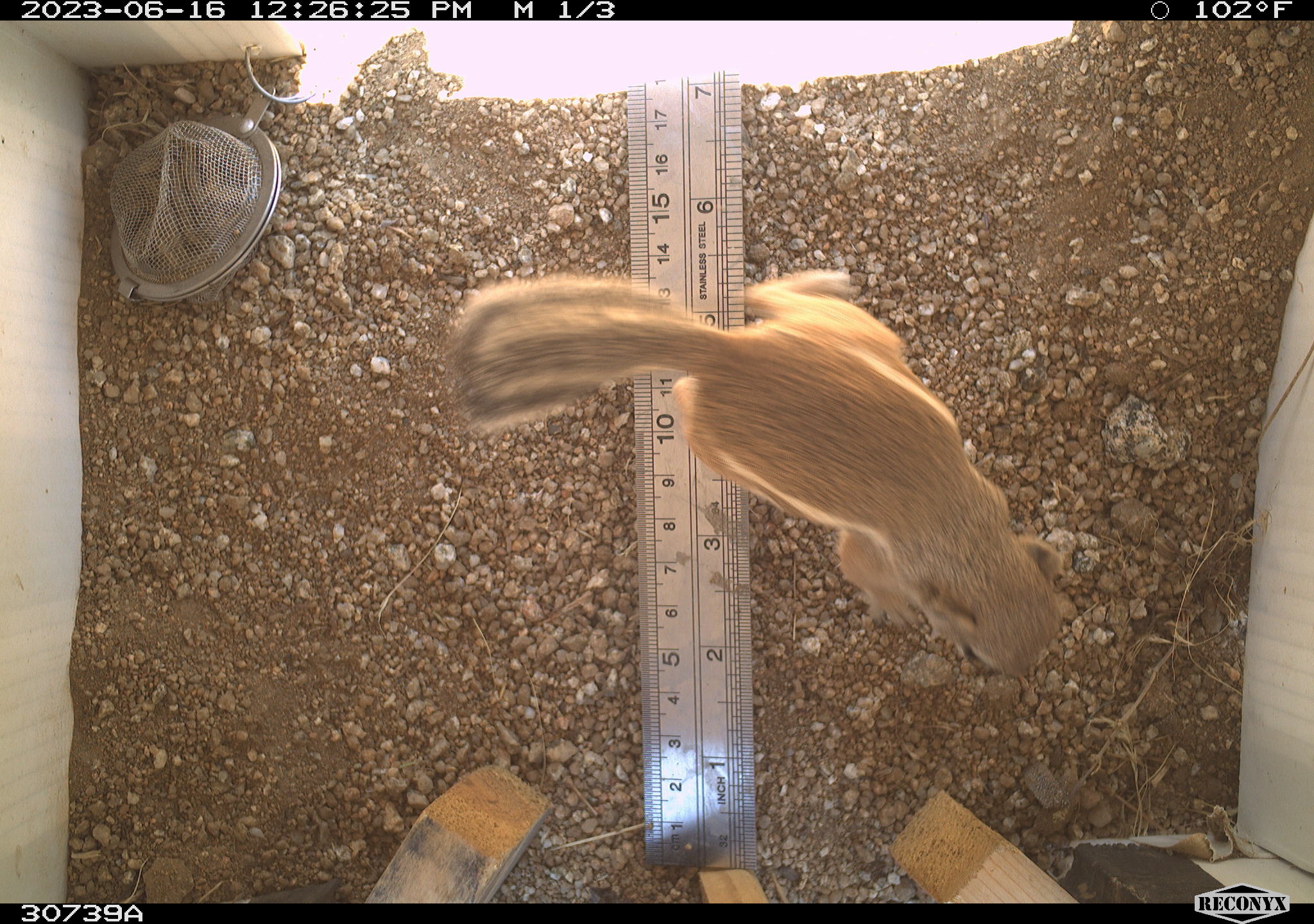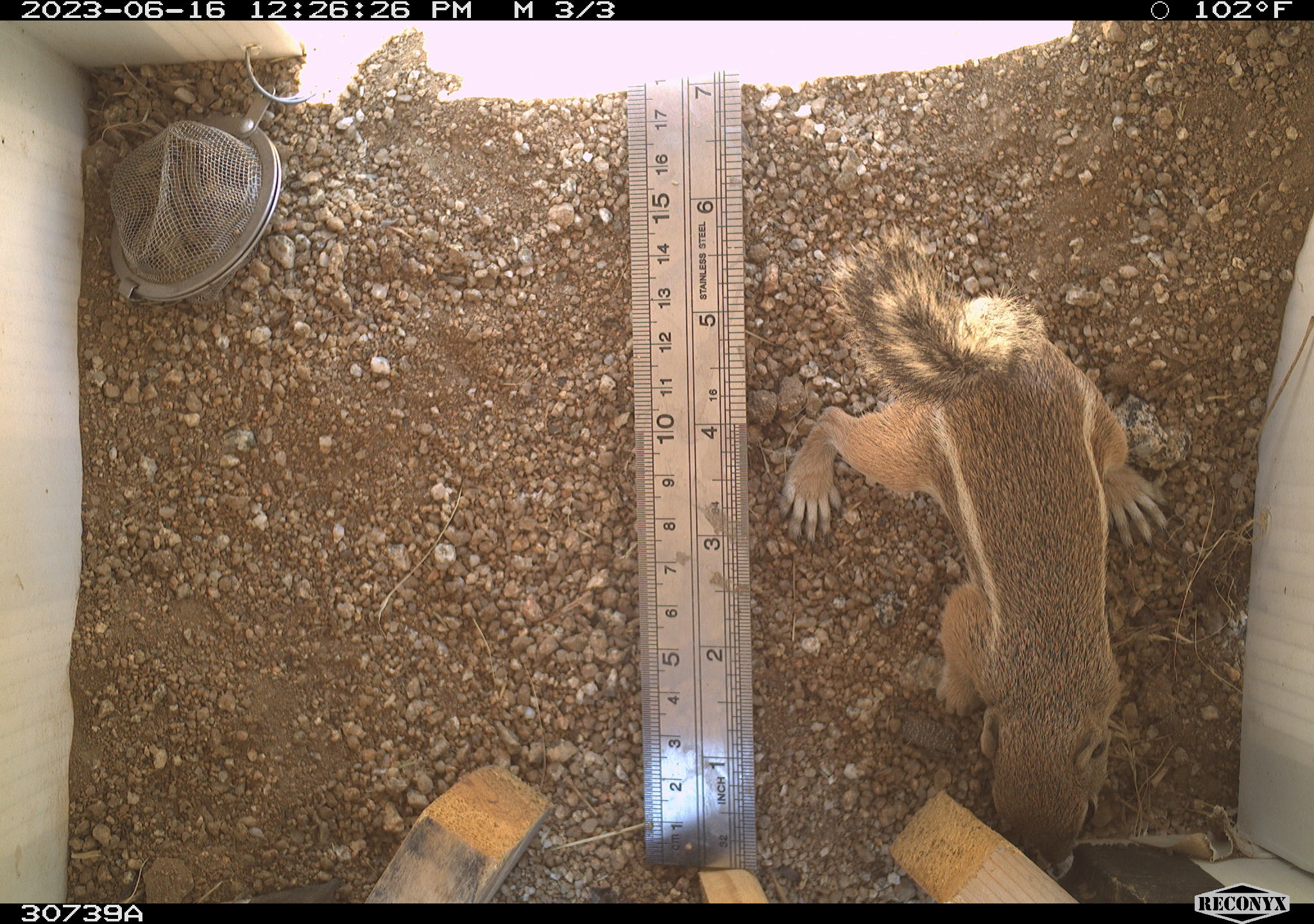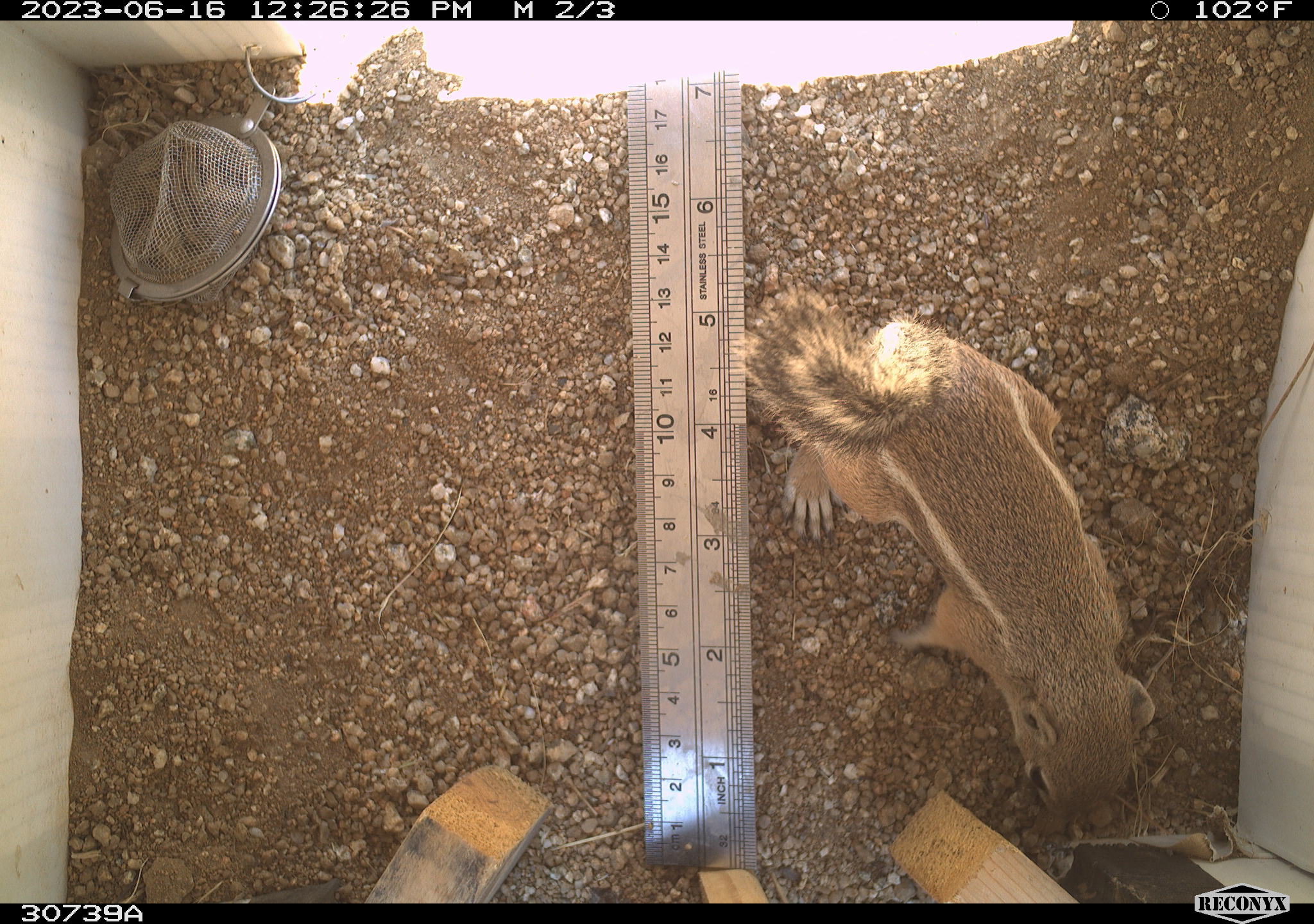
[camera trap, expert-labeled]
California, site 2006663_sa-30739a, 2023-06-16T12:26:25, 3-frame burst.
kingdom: Animalia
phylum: Chordata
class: Mammalia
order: Rodentia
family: Sciuridae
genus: Ammospermophilus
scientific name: Ammospermophilus leucurus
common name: white-tailed antelope squirrel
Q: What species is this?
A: White-tailed antelope squirrel (Ammospermophilus leucurus).